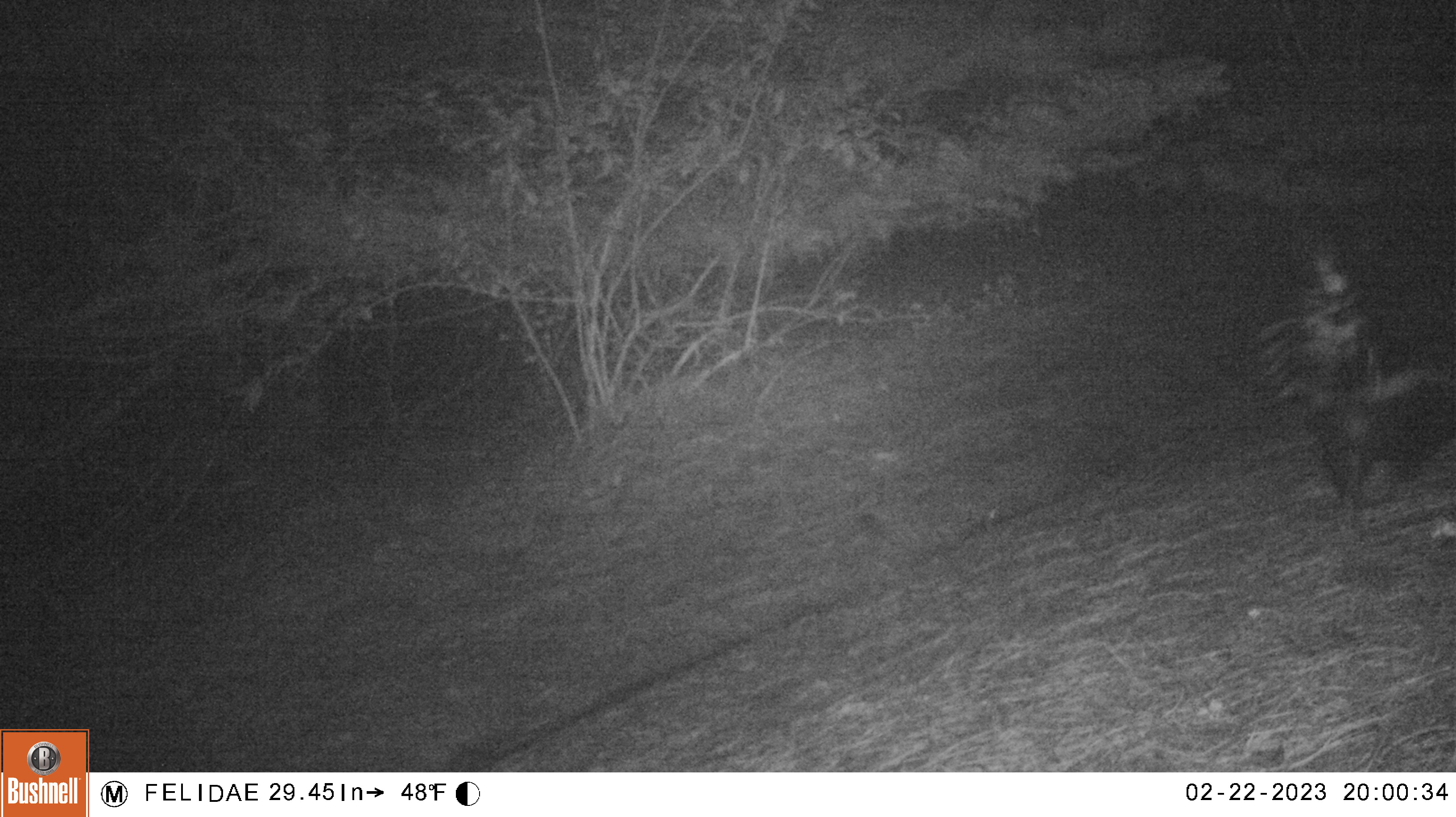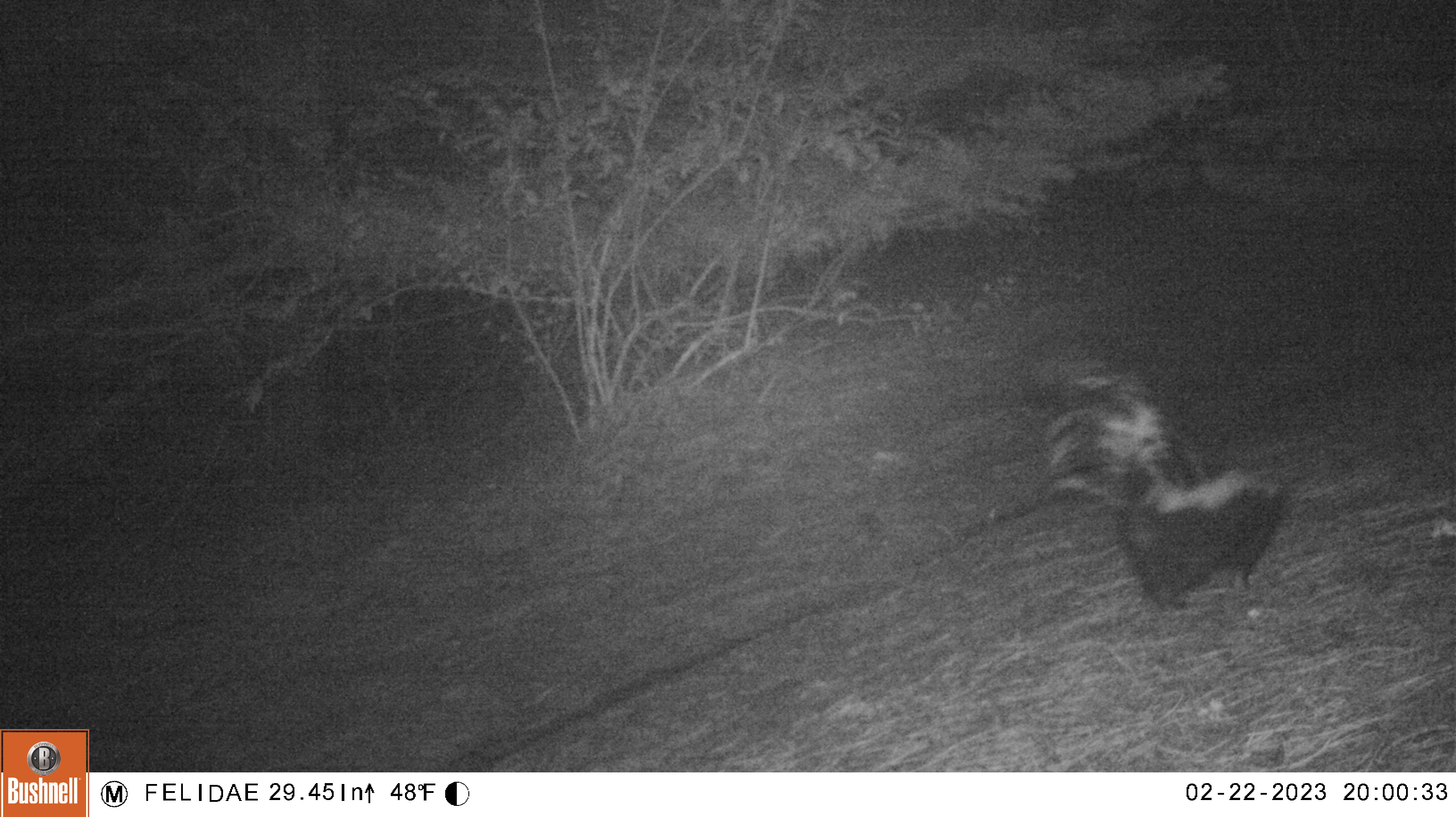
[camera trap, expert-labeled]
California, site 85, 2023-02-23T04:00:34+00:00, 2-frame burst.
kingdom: Animalia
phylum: Chordata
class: Mammalia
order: Carnivora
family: Mephitidae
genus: Mephitis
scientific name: Mephitis mephitis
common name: striped skunk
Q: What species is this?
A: Striped skunk (Mephitis mephitis).